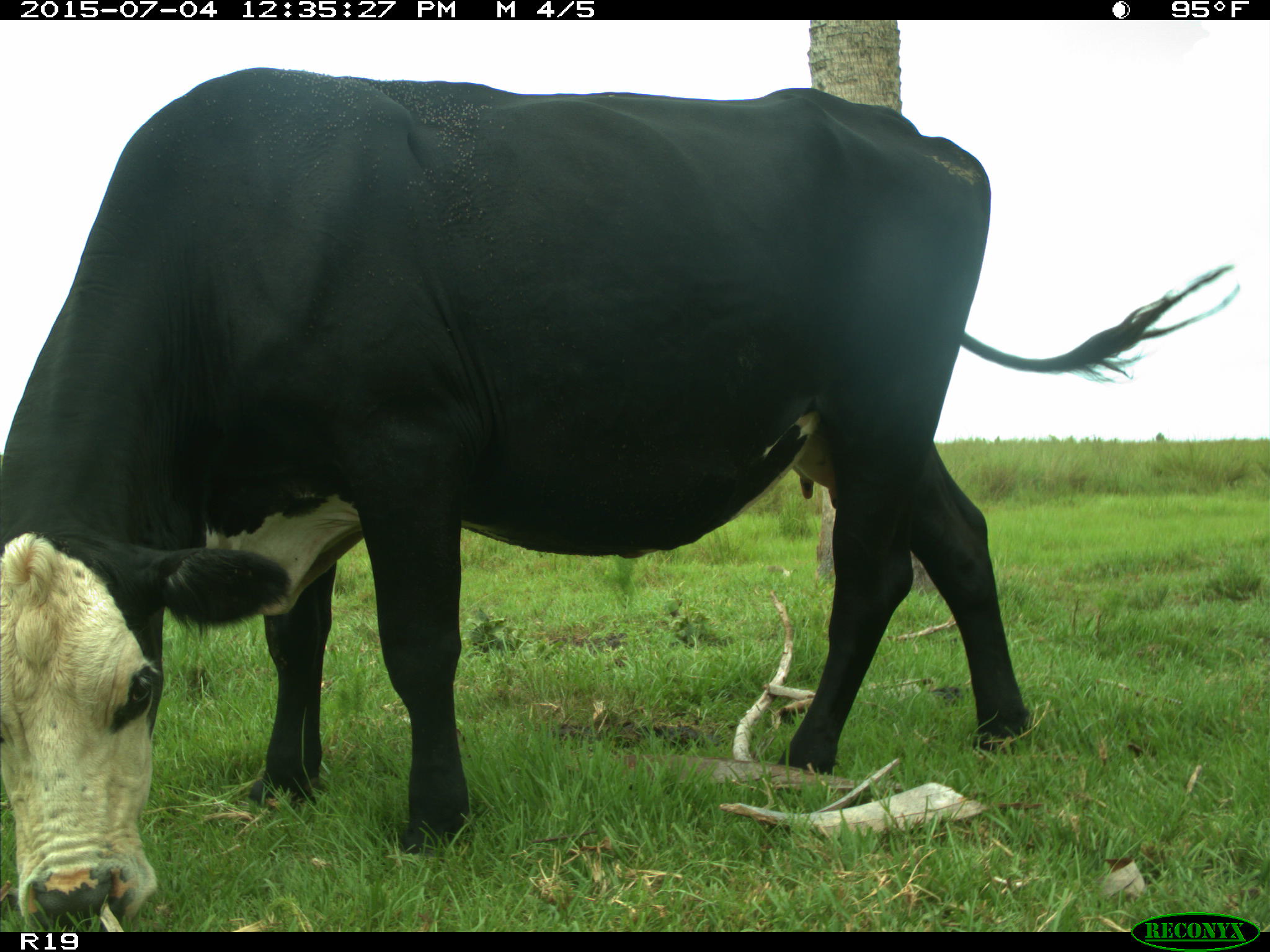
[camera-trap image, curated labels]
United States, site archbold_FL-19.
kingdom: Animalia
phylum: Chordata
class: Mammalia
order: Artiodactyla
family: Bovidae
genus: Bos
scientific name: Bos taurus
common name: domestic cow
Bos taurus (domestic cow).